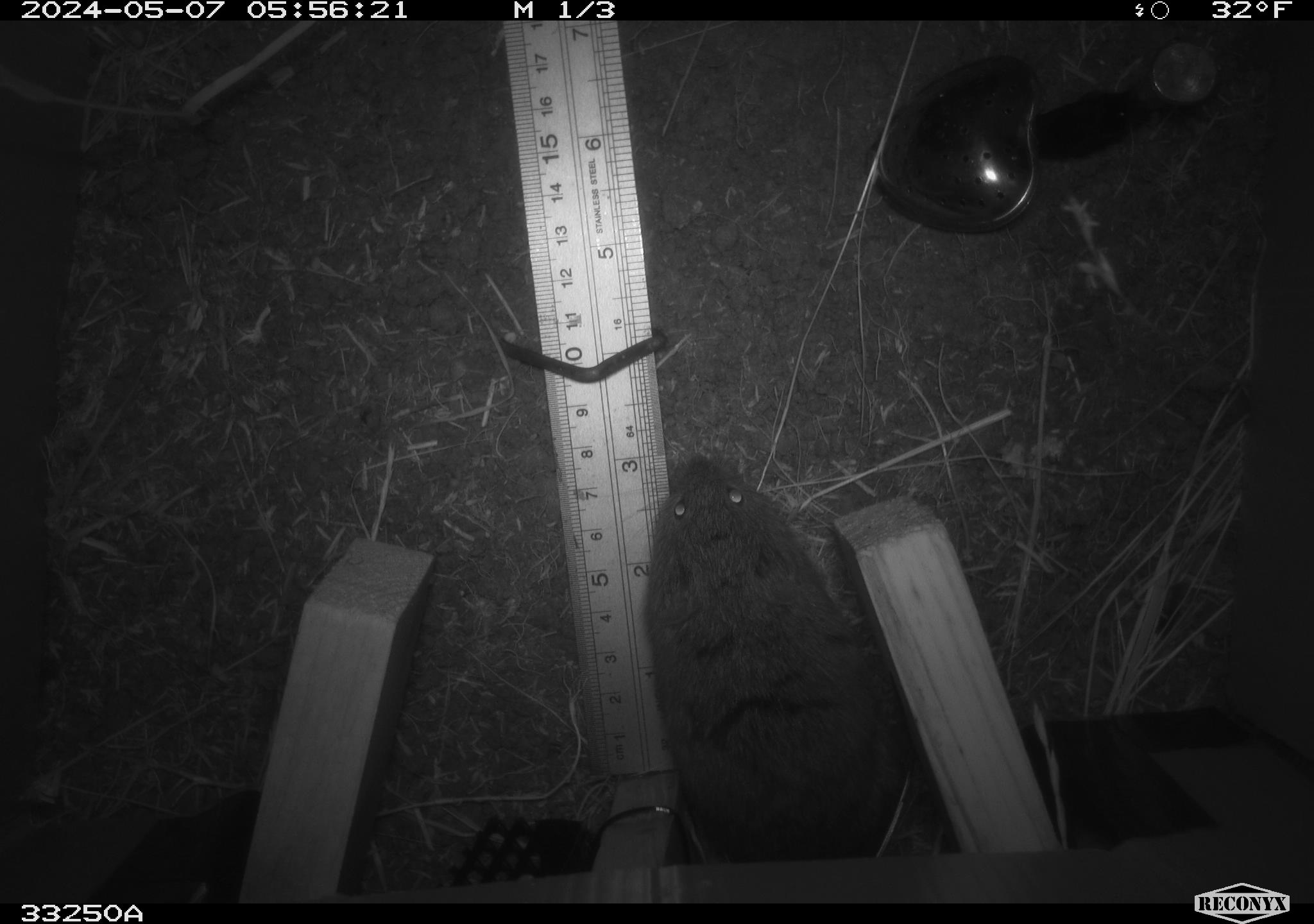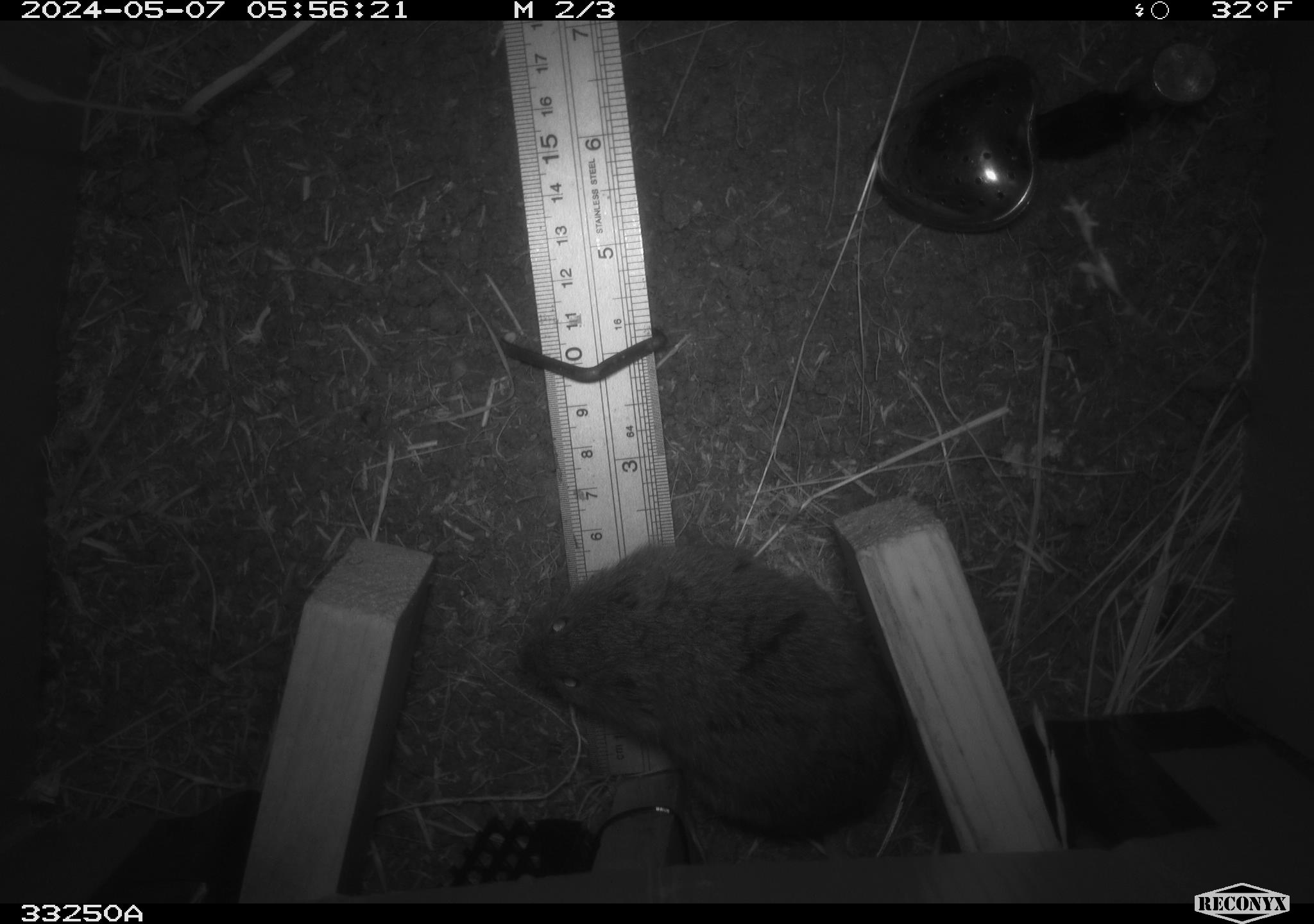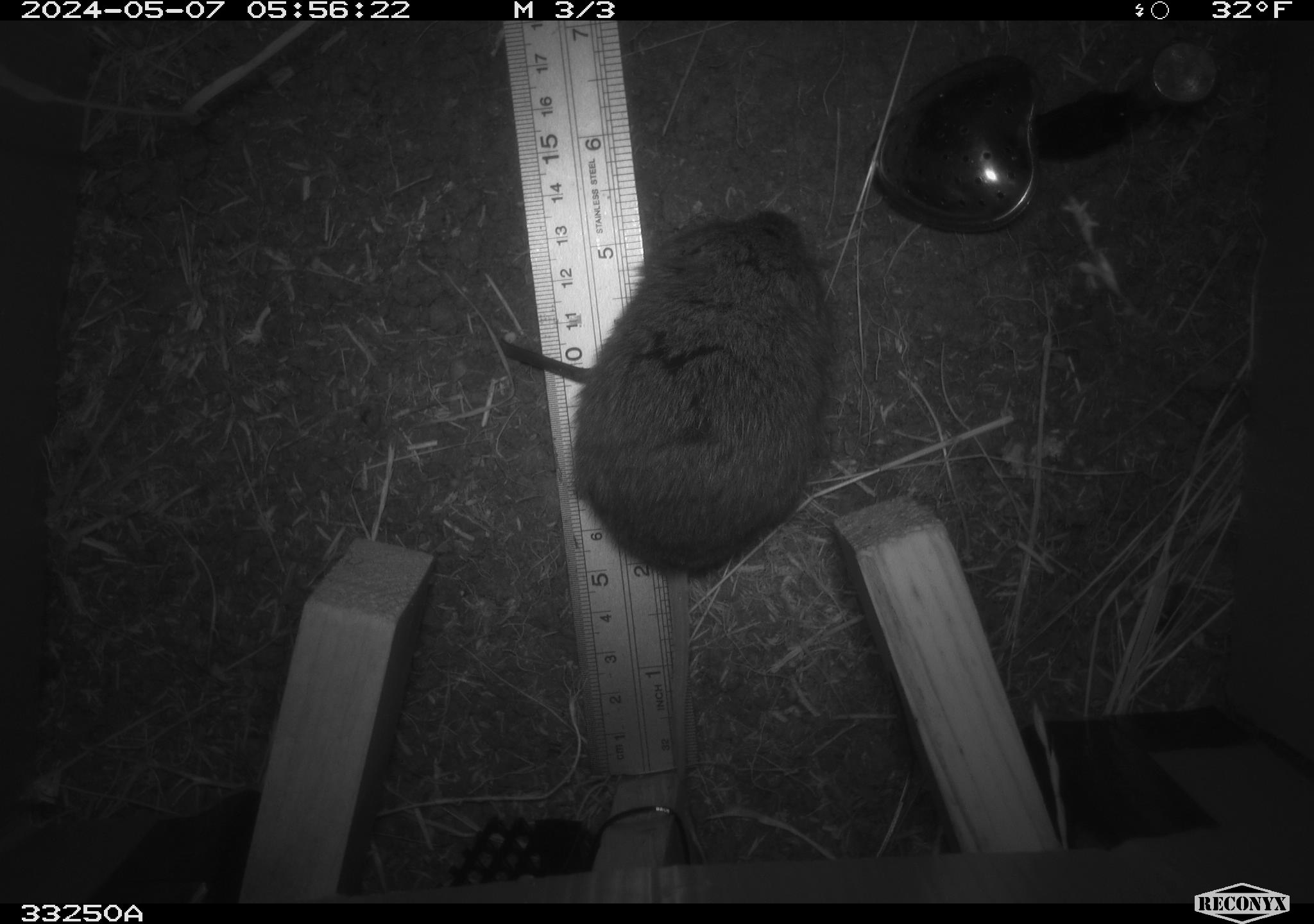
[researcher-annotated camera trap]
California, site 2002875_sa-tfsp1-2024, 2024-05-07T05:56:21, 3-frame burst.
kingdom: Animalia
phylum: Chordata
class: Mammalia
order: Rodentia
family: Cricetidae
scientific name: Arvicolinae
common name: voles, lemmings, and muskrats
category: arvicolinae subfamily